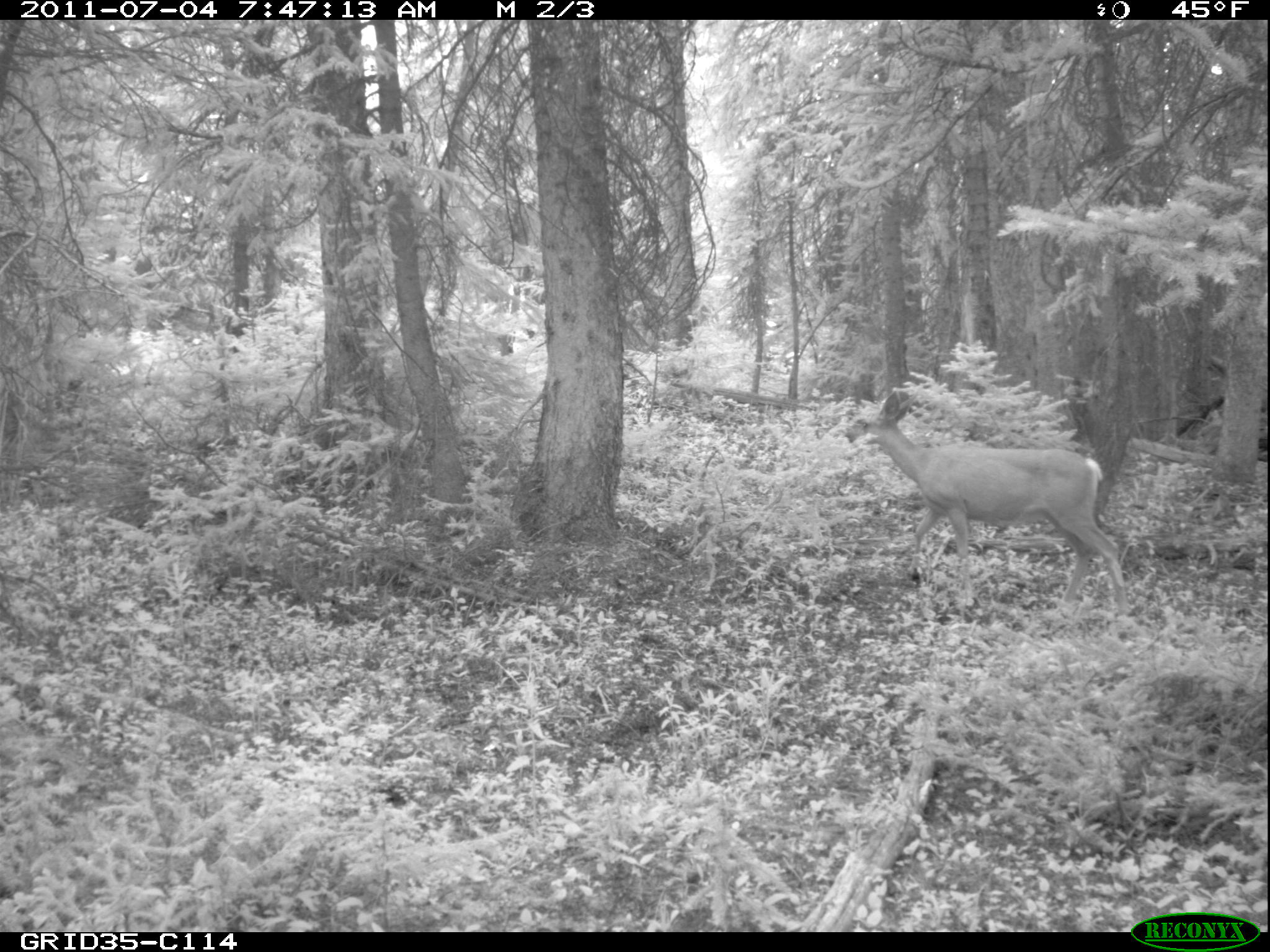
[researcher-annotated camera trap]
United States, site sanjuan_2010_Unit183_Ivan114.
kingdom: Animalia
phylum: Chordata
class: Mammalia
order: Artiodactyla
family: Cervidae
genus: Odocoileus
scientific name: Odocoileus hemionus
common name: mule deer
Odocoileus hemionus (mule deer).